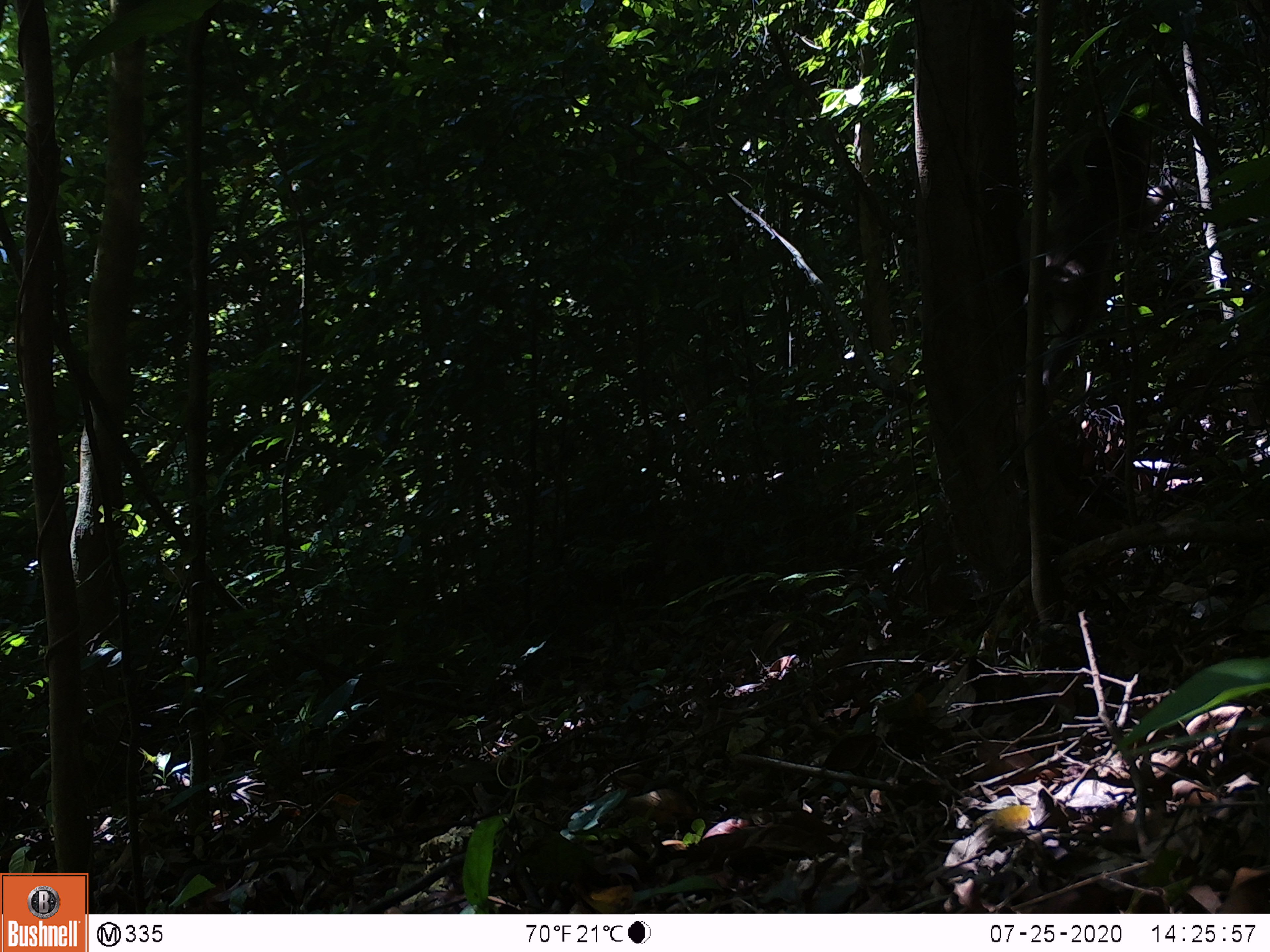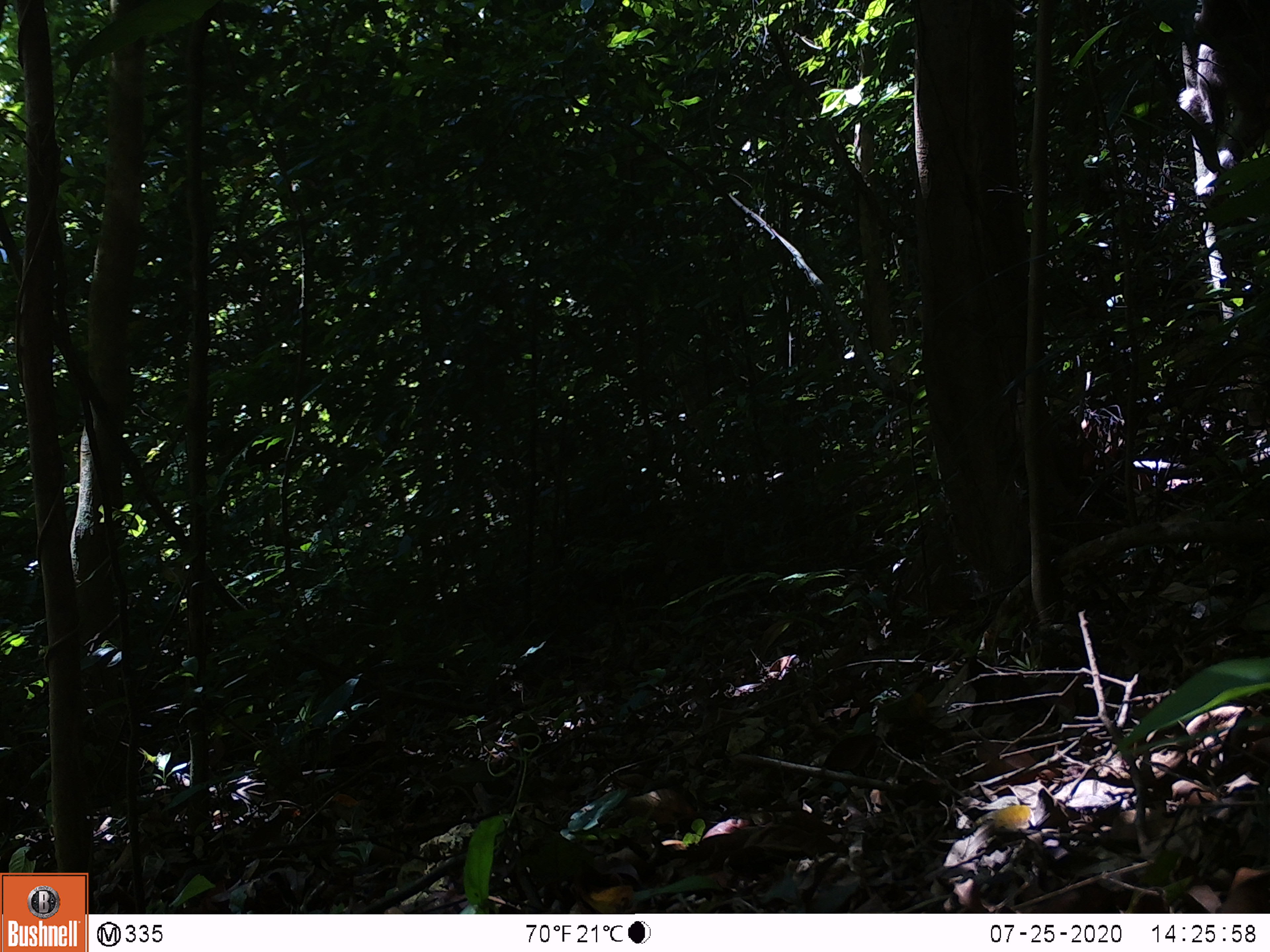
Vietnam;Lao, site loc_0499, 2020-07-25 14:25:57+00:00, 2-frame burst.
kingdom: Animalia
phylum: Chordata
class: Mammalia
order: Primates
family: Cercopithecidae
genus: Macaca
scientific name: Macaca nemestrina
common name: pig-tailed macaque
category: pig tailed macaque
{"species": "pig tailed macaque (pig-tailed macaque) (Macaca nemestrina)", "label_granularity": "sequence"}